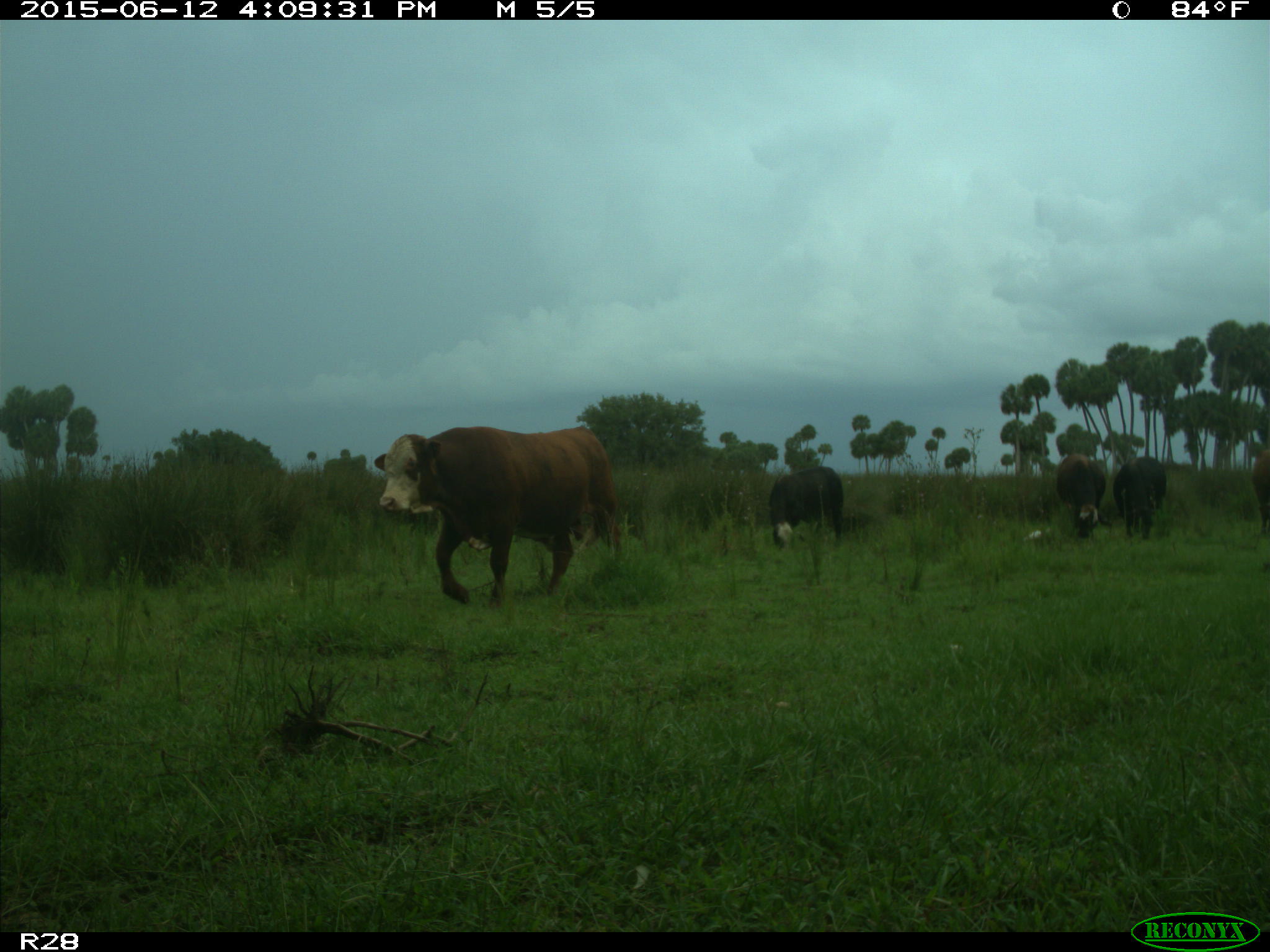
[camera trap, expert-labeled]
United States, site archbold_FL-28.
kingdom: Animalia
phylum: Chordata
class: Mammalia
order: Artiodactyla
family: Bovidae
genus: Bos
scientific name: Bos taurus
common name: domestic cow